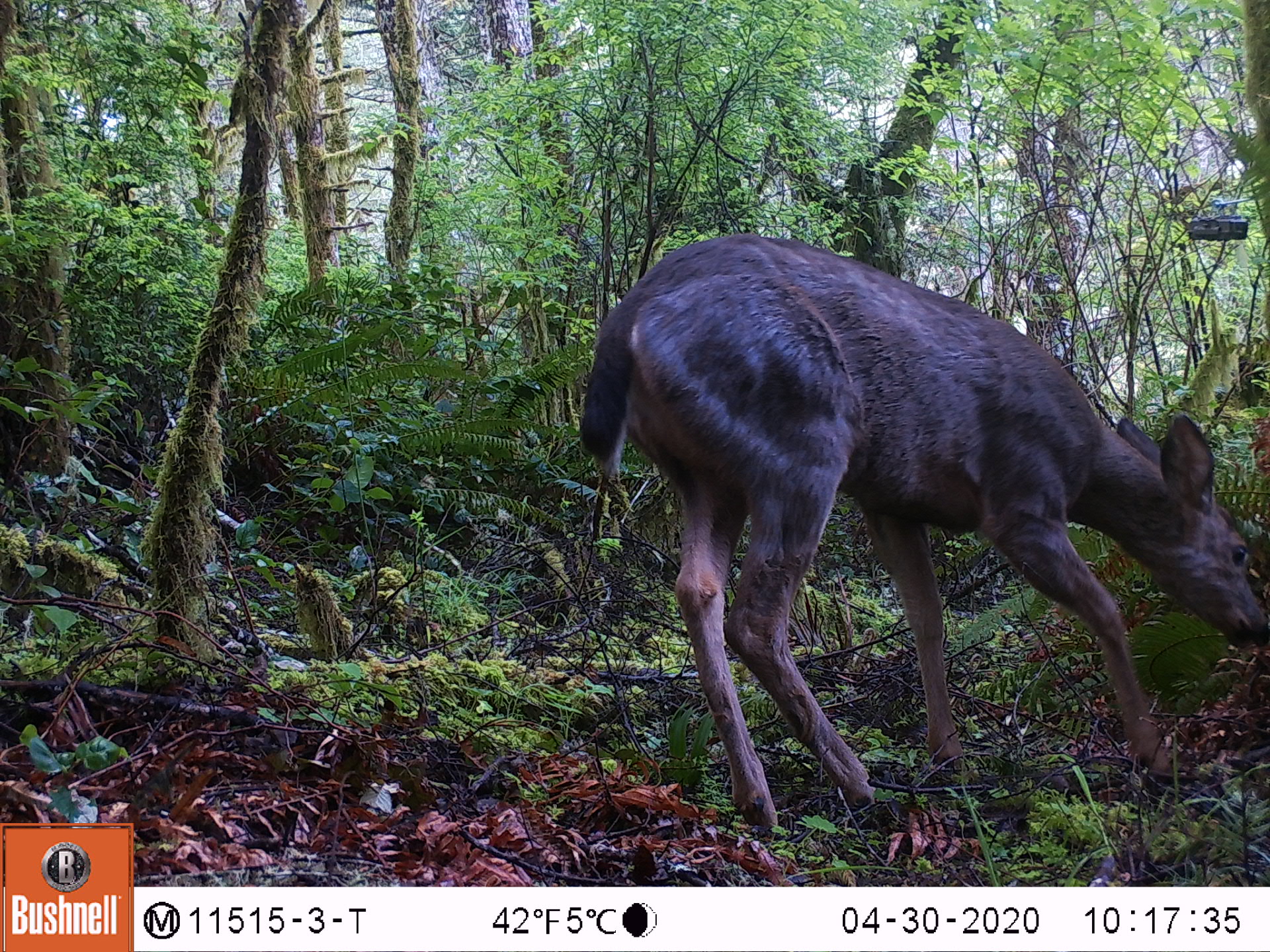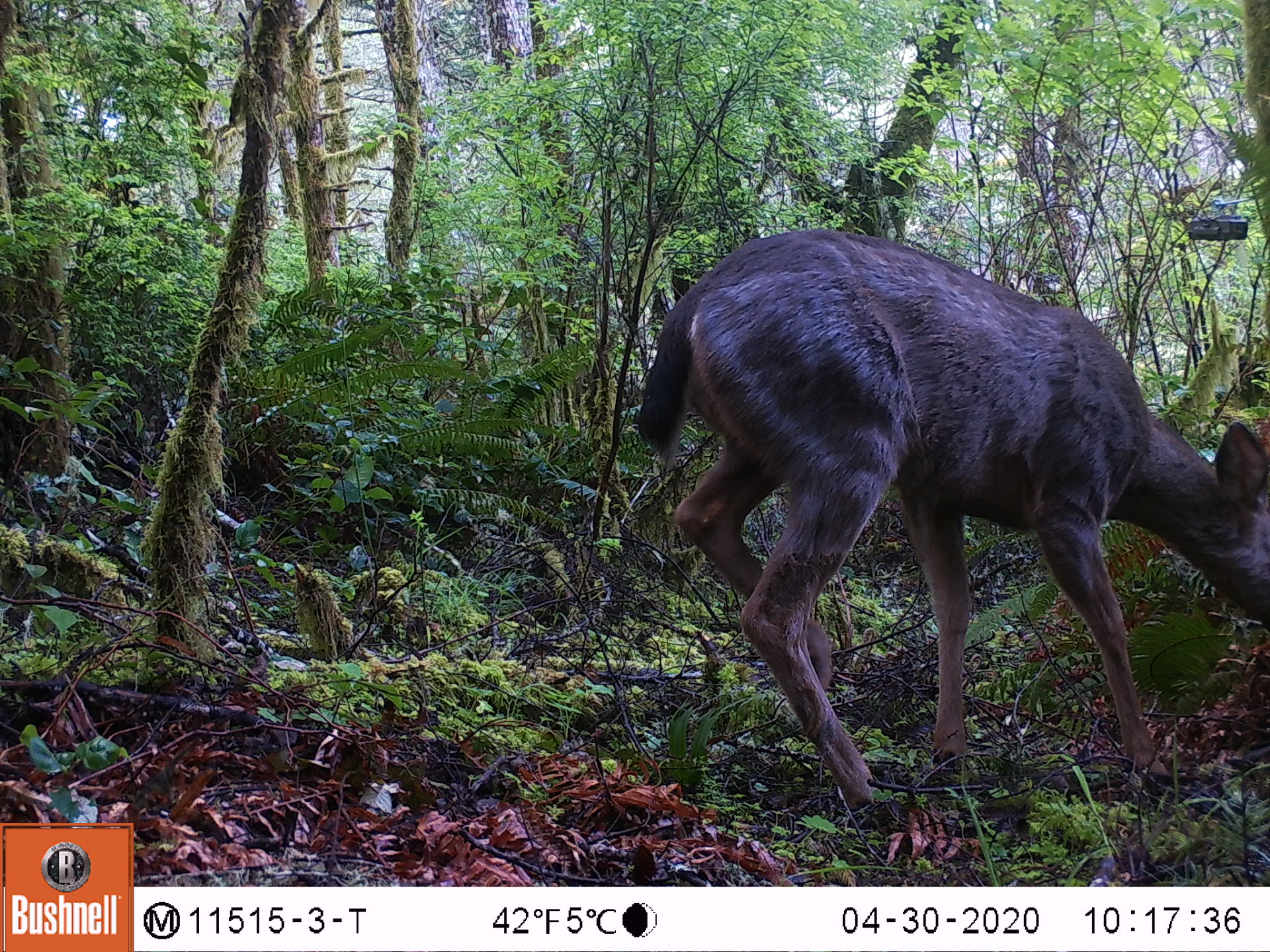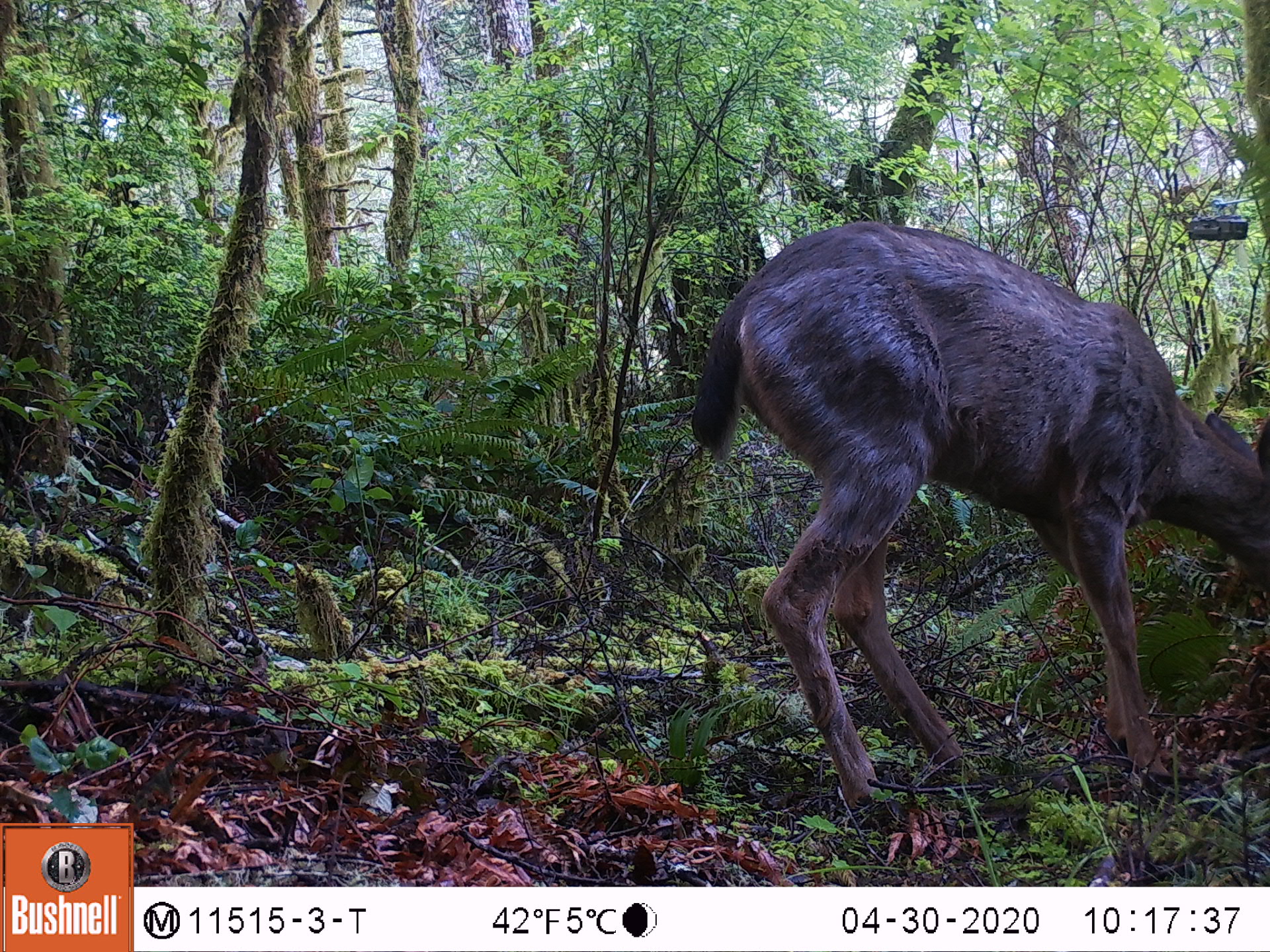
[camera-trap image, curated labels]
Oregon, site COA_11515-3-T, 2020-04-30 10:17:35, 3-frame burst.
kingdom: Animalia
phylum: Chordata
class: Mammalia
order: Artiodactyla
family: Cervidae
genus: Odocoileus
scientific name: Odocoileus hemionus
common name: black-tailed deer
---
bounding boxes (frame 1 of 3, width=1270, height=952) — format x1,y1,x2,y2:
black-tailed deer: 569,220,1259,842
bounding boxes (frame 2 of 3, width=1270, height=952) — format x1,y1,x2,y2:
black-tailed deer: 640,219,1259,805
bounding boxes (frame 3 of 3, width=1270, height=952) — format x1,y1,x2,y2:
black-tailed deer: 666,212,1259,807